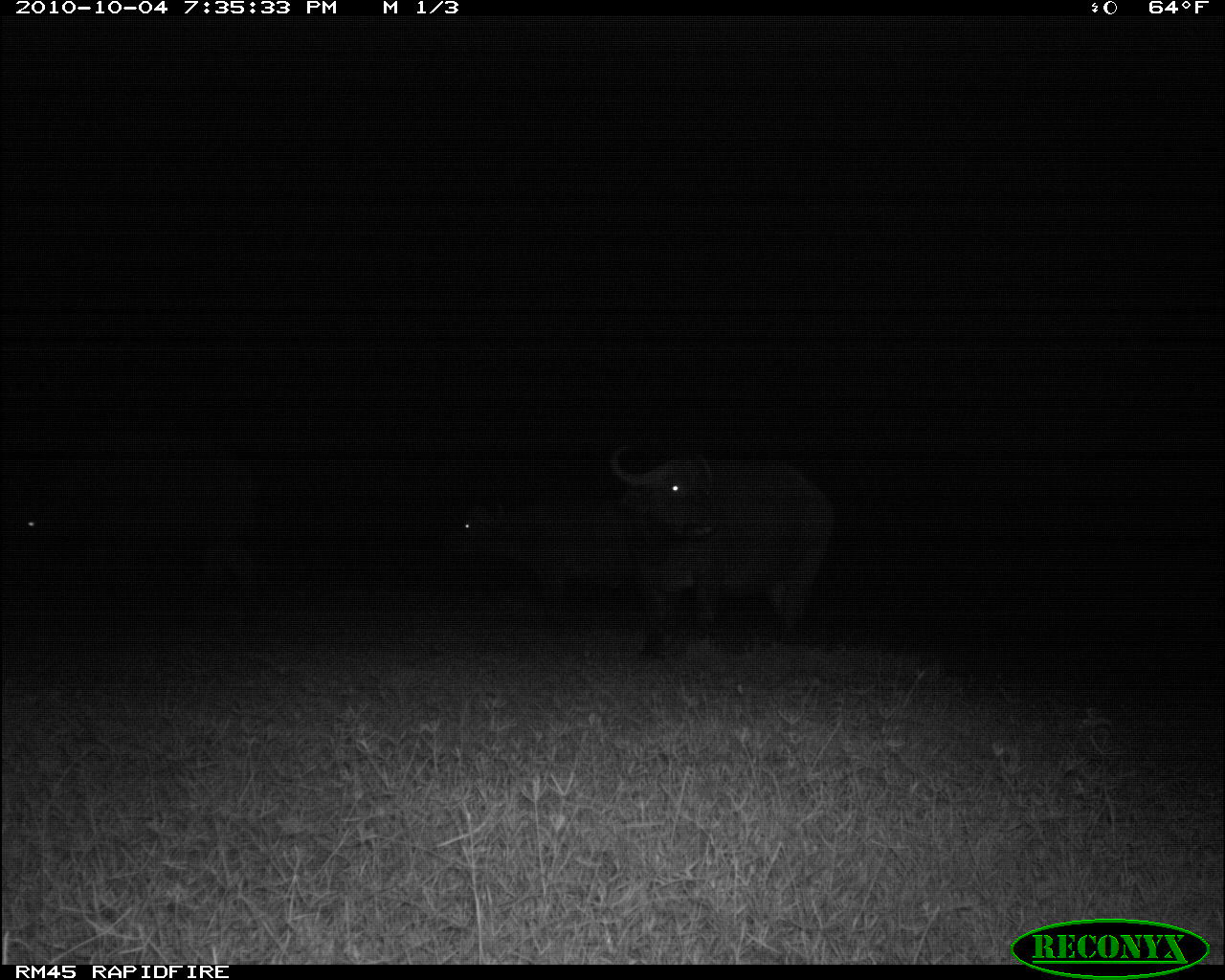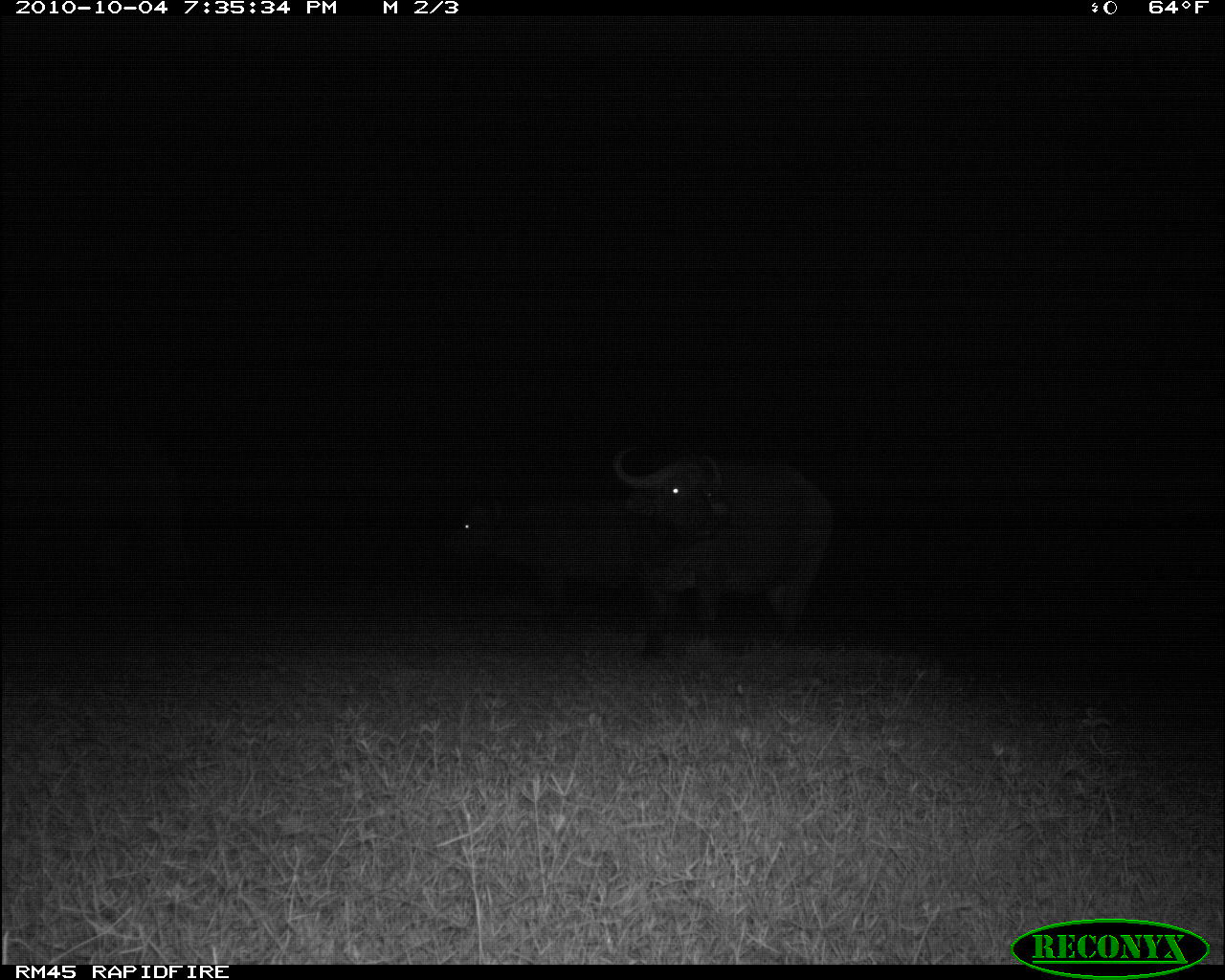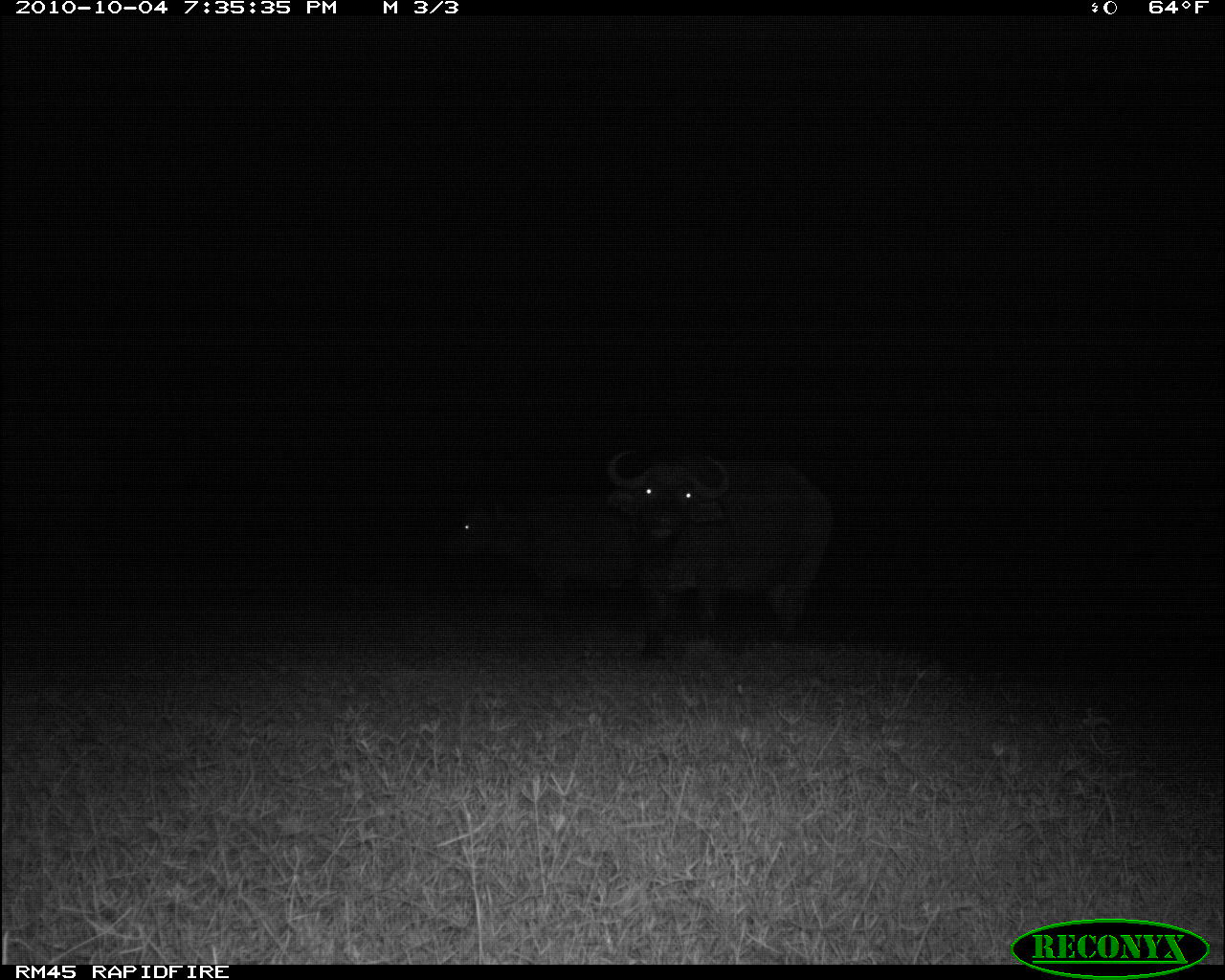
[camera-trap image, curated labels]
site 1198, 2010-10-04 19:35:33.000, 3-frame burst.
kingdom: Animalia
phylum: Chordata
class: Mammalia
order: Artiodactyla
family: Bovidae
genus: Syncerus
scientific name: Syncerus caffer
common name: african buffalo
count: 3